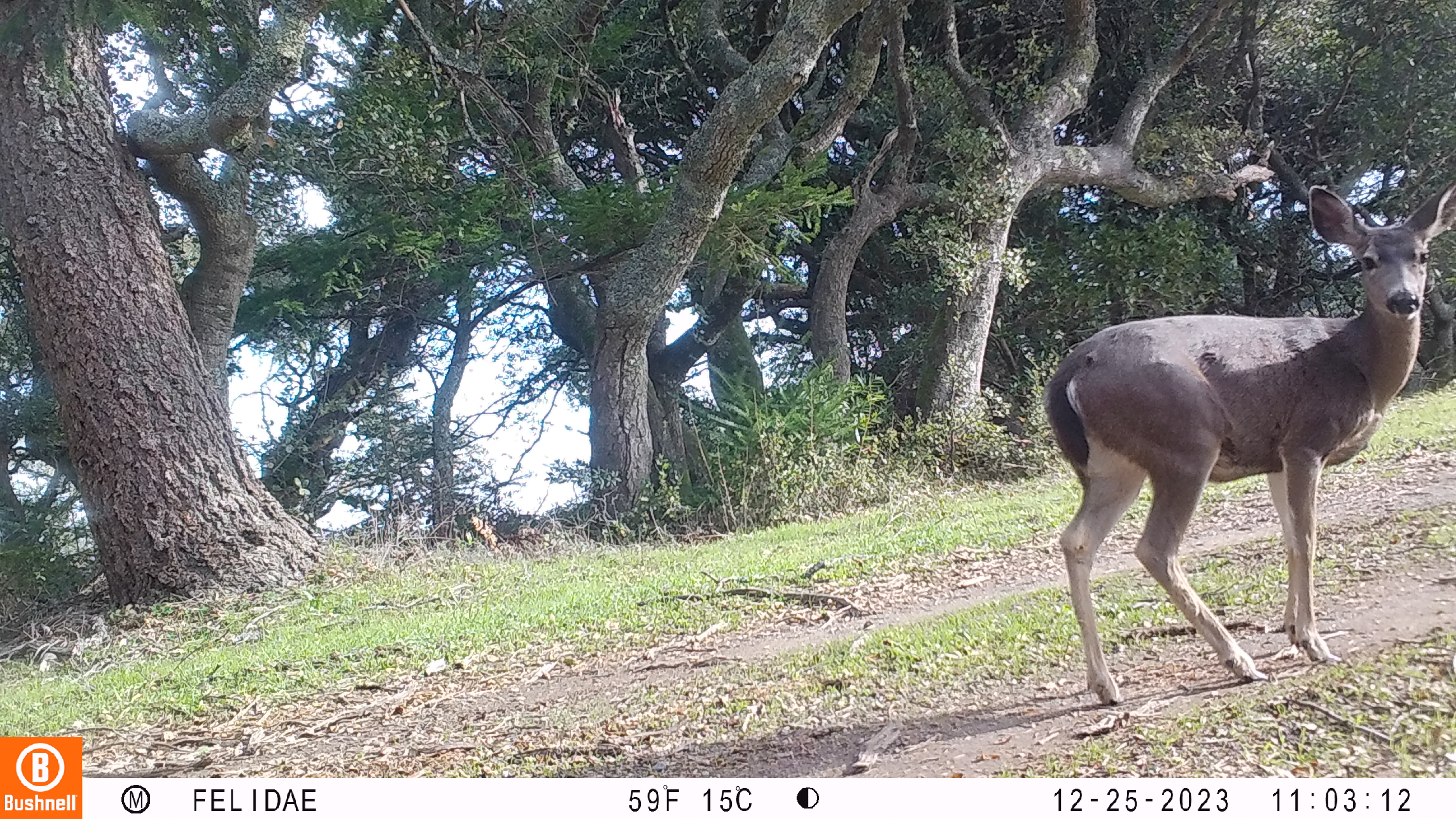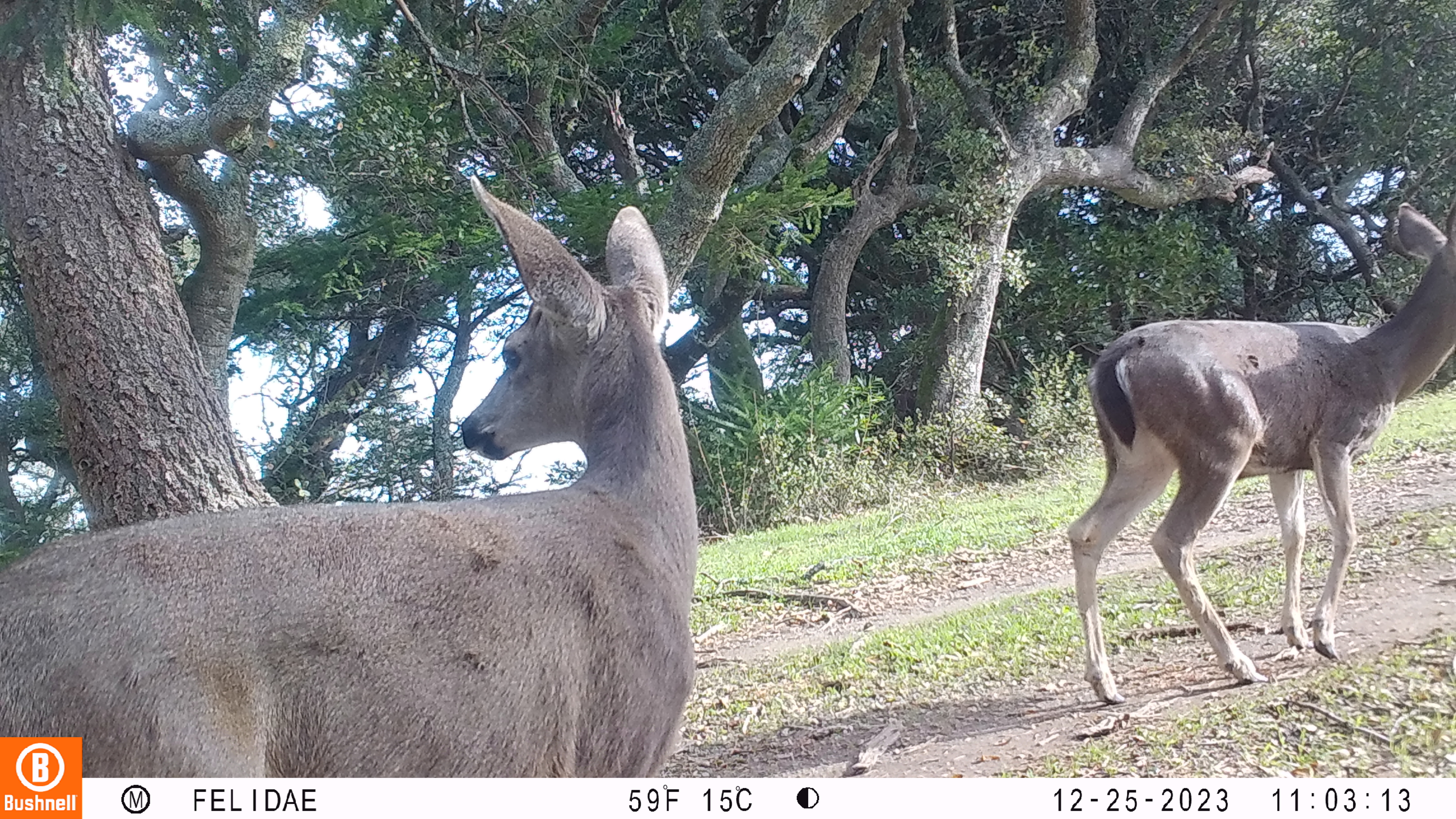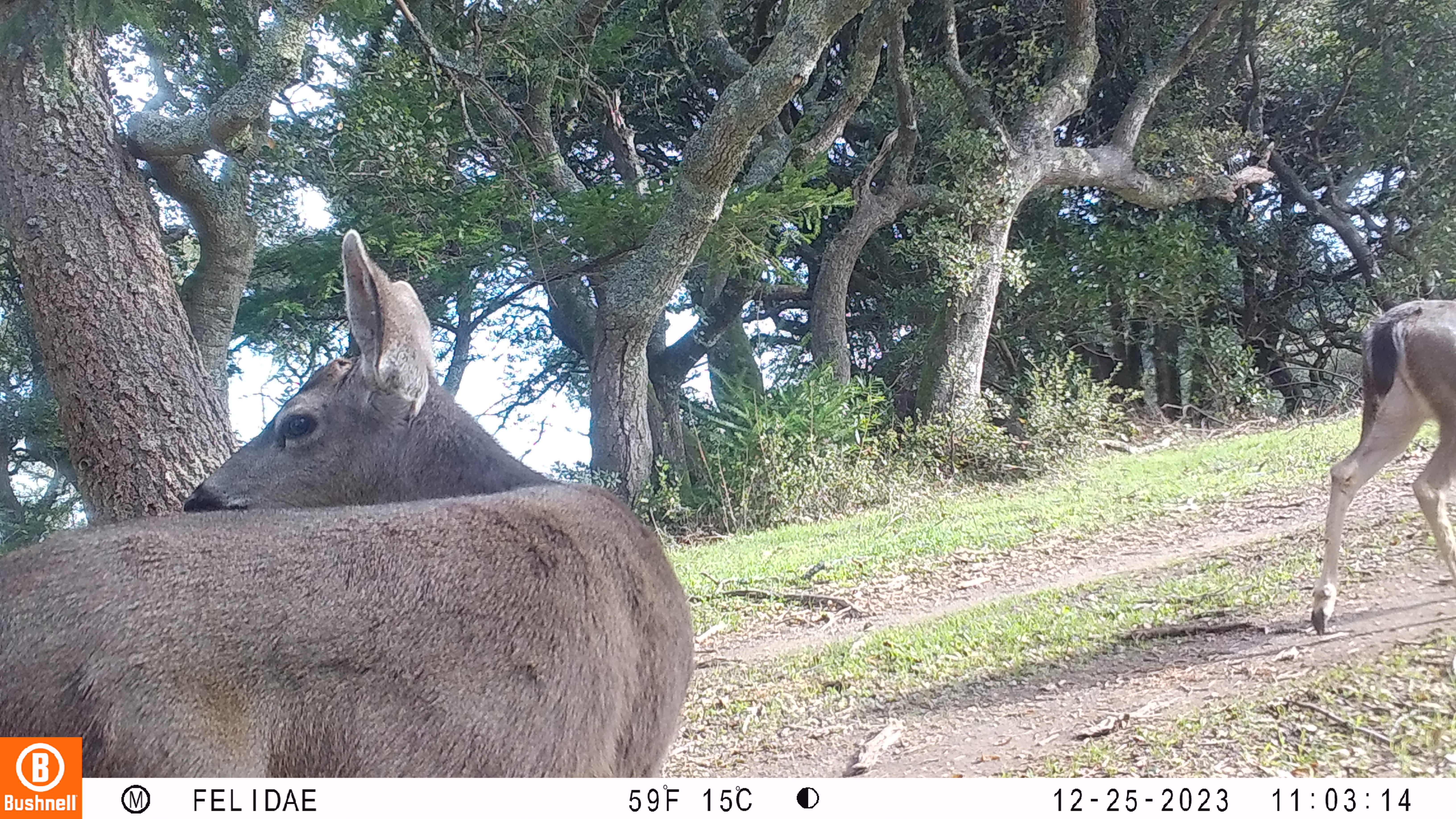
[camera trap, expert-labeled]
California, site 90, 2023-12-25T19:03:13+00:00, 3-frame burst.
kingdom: Animalia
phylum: Chordata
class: Mammalia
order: Artiodactyla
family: Cervidae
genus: Odocoileus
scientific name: Odocoileus hemionus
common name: mule deer